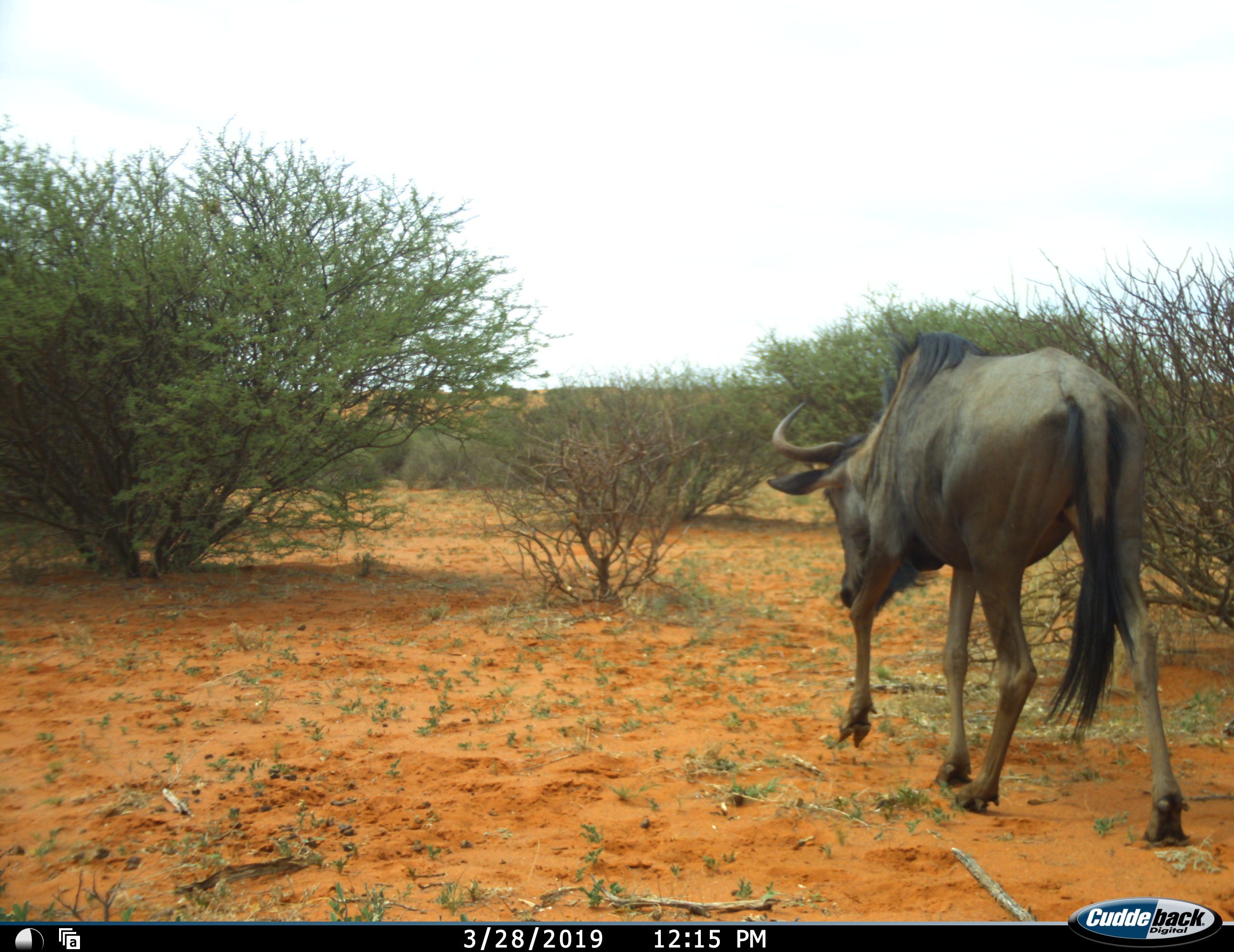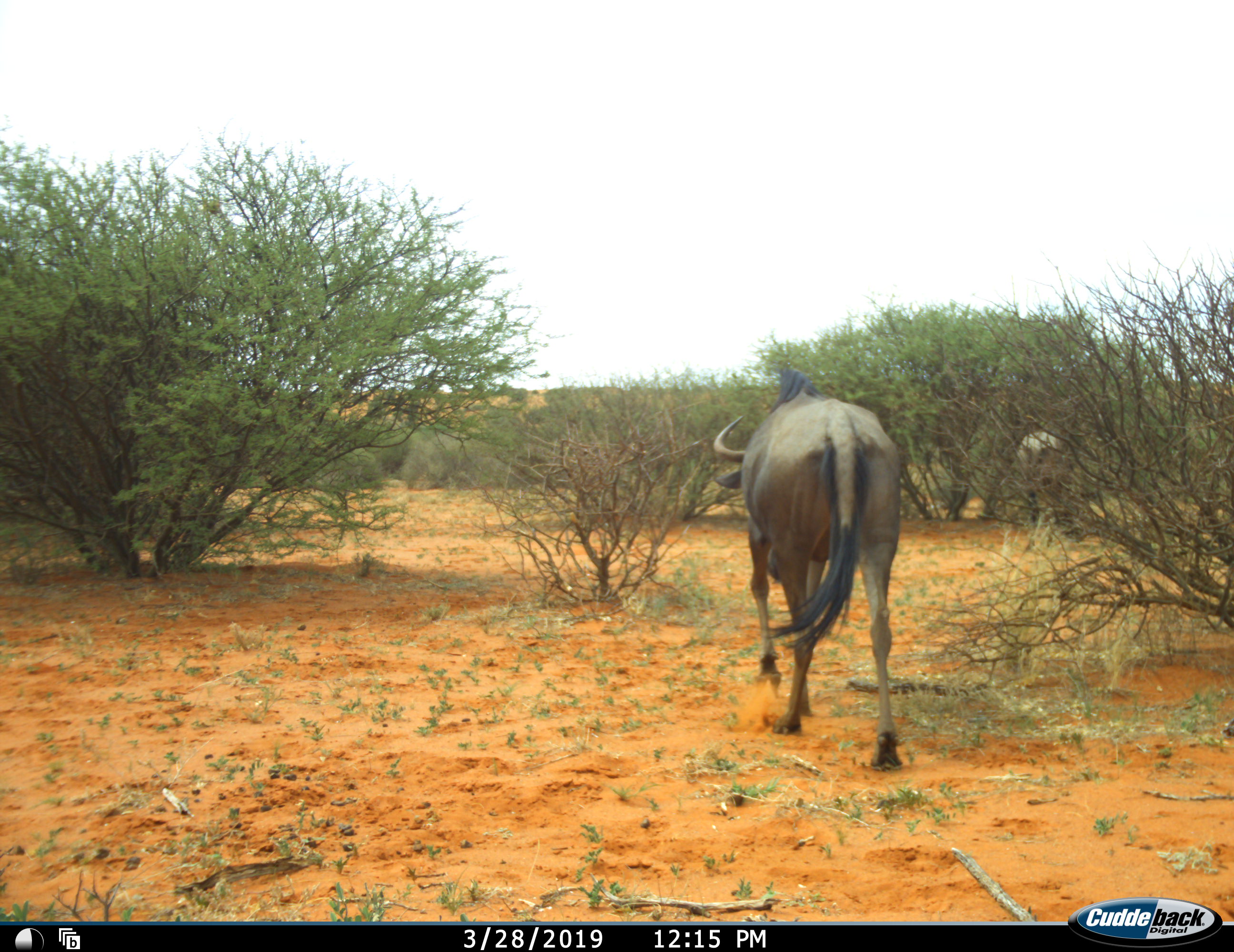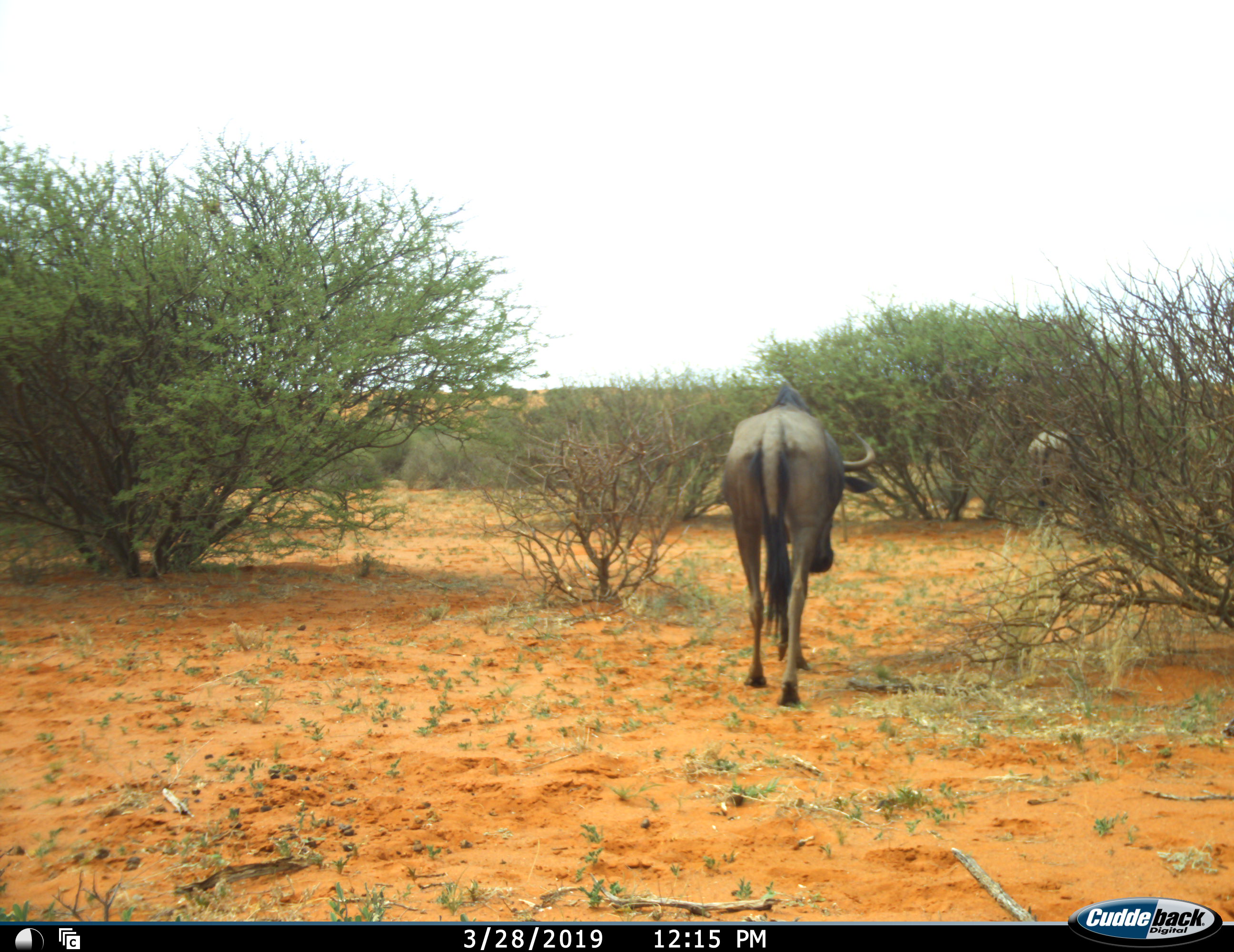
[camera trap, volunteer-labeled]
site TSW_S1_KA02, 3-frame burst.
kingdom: Animalia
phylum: Chordata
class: Mammalia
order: Artiodactyla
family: Bovidae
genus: Connochaetes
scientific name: Connochaetes taurinus taurinus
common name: blue wildebeest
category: wildebeestblue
Wildebeestblue (blue wildebeest) (Connochaetes taurinus taurinus), count 2. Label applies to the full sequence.